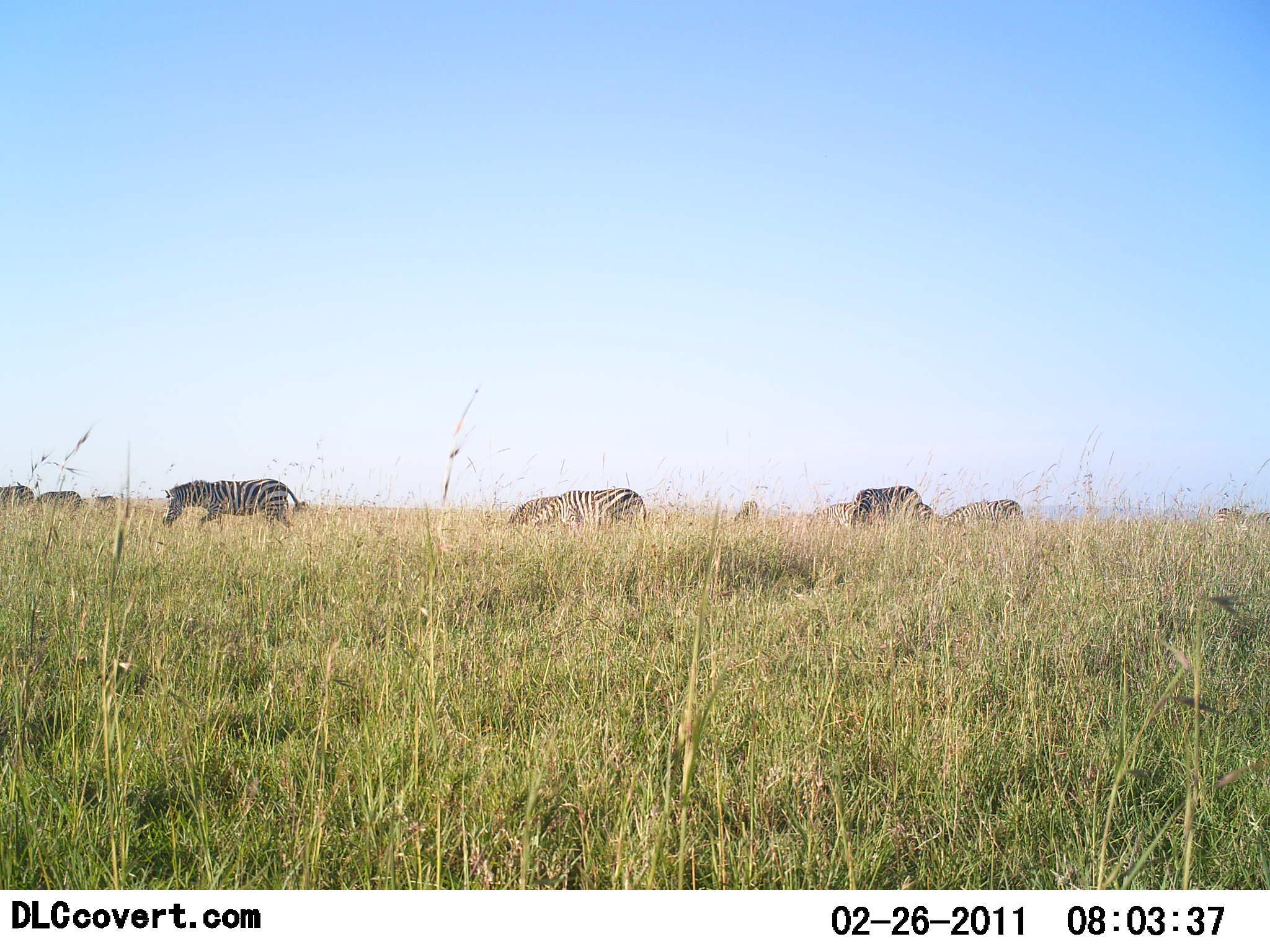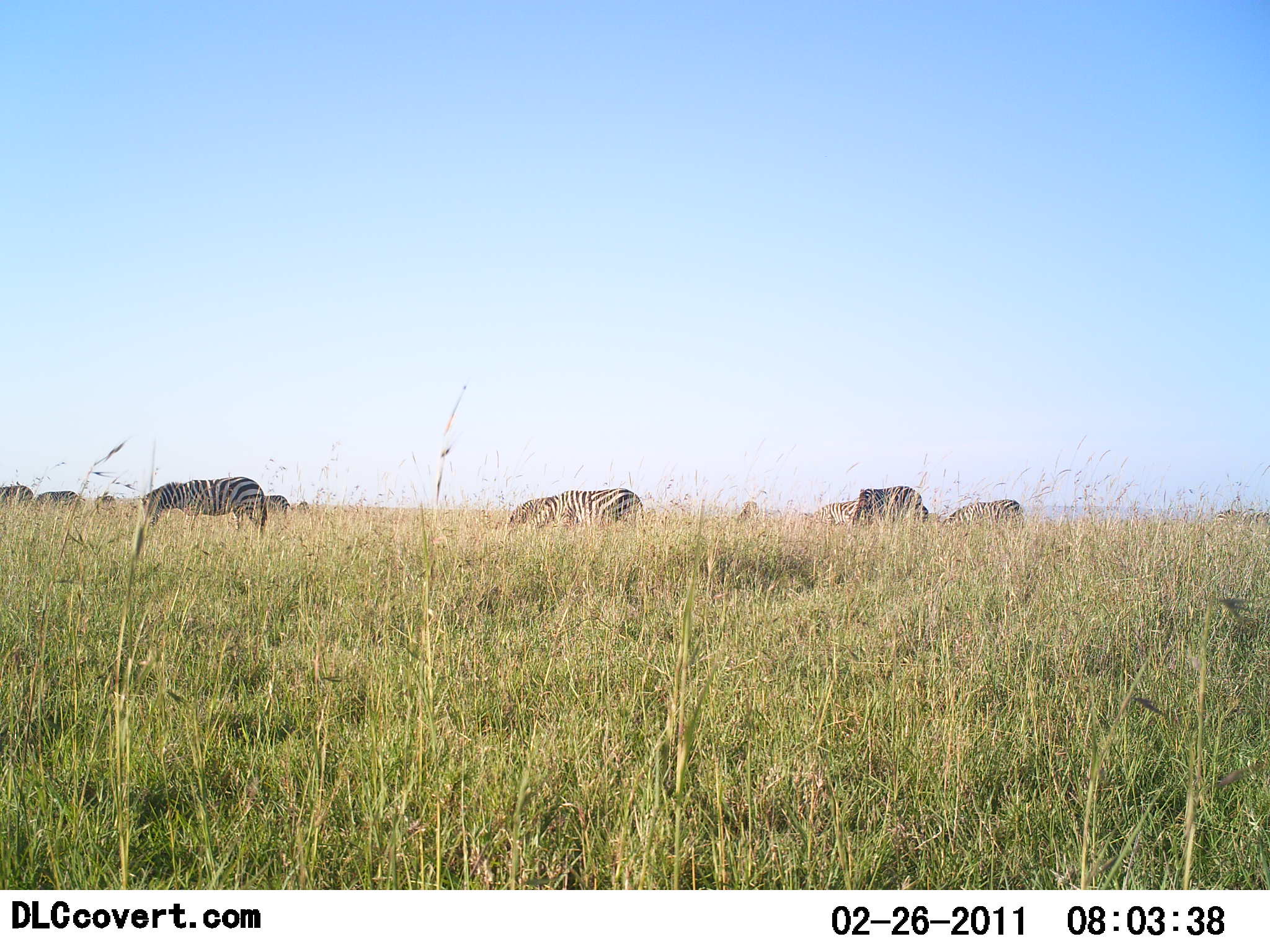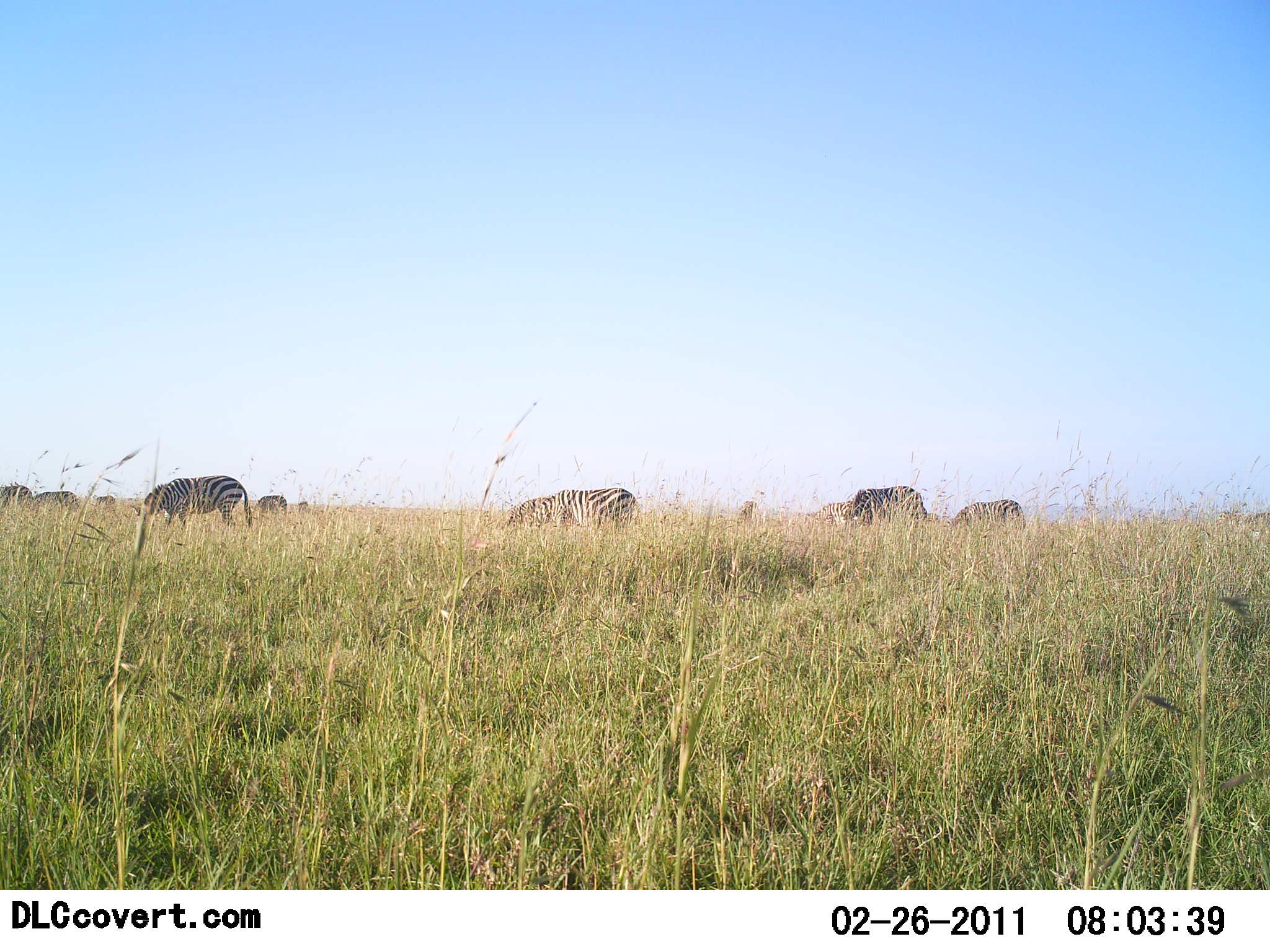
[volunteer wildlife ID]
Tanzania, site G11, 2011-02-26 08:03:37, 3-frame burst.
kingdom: Animalia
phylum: Chordata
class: Mammalia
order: Perissodactyla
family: Equidae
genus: Equus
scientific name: Equus quagga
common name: plains zebra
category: zebra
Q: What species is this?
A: Zebra (plains zebra) (Equus quagga).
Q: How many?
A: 8.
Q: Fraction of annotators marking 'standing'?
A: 30%.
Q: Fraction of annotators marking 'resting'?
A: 0%.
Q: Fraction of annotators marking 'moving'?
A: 50%.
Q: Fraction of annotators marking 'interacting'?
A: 0%.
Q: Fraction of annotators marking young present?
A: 0%.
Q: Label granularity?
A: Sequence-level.